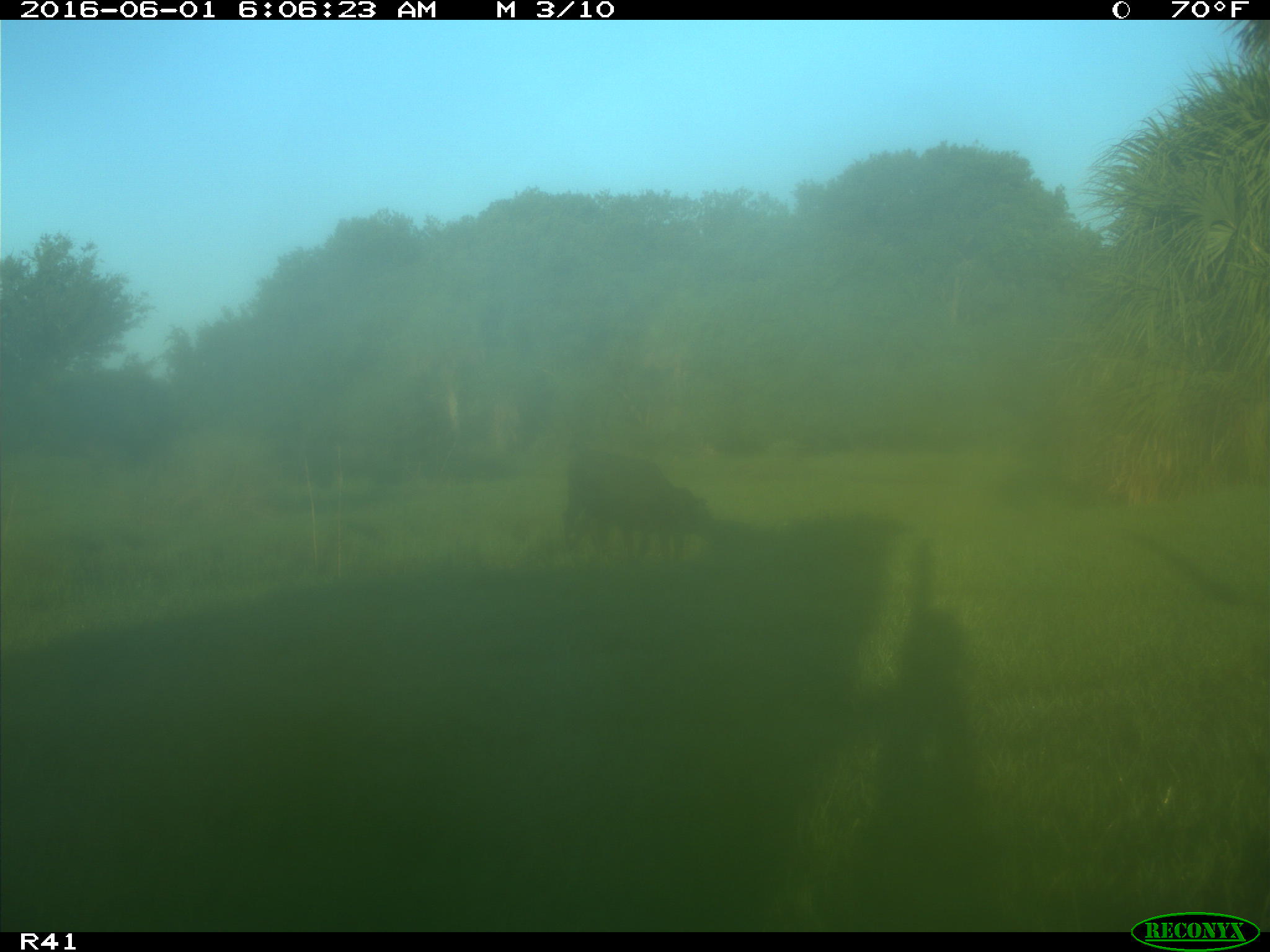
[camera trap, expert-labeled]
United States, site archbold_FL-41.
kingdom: Animalia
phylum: Chordata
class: Mammalia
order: Artiodactyla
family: Bovidae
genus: Bos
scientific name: Bos taurus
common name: domestic cow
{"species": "Bos taurus (domestic cow)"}